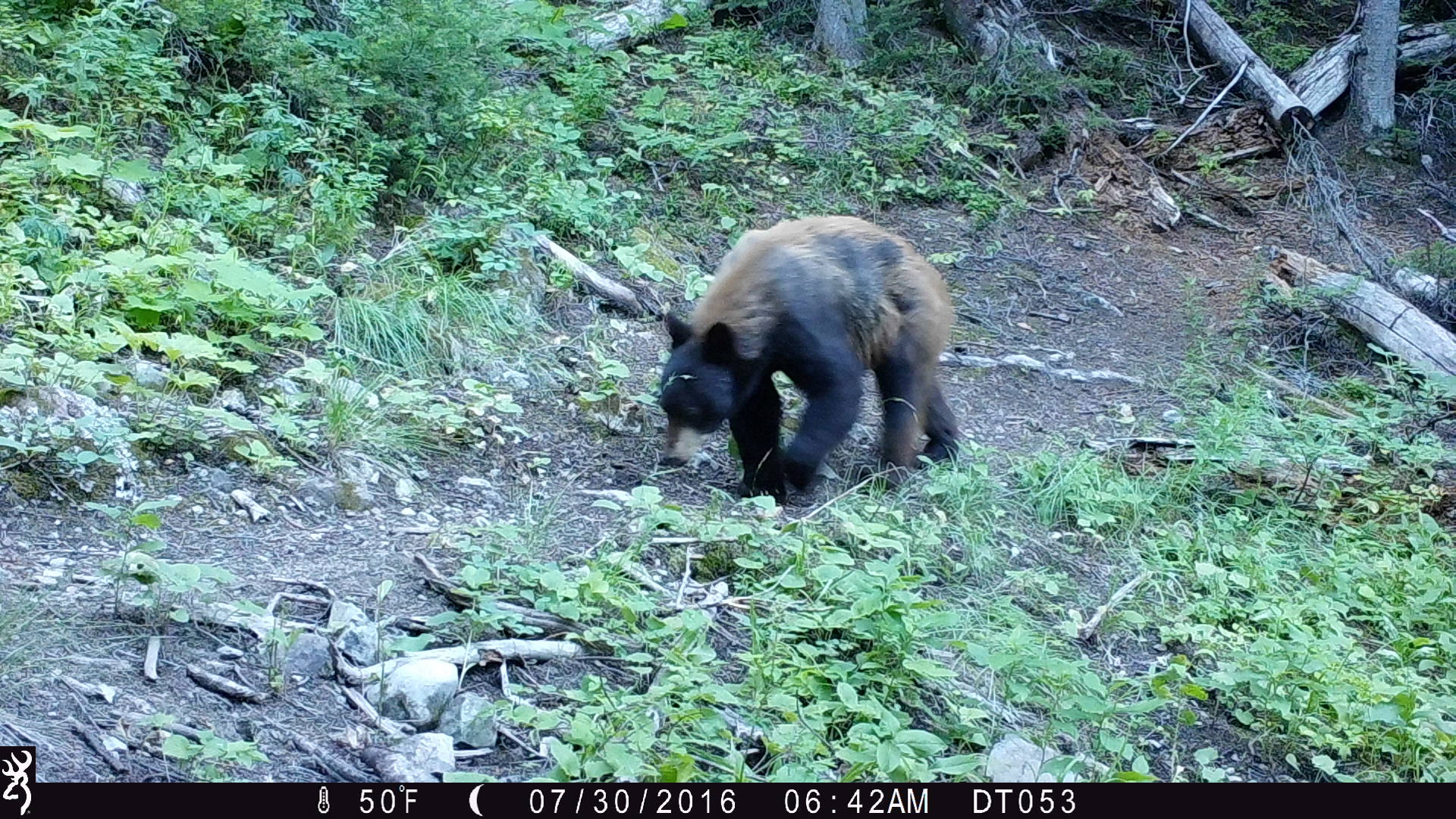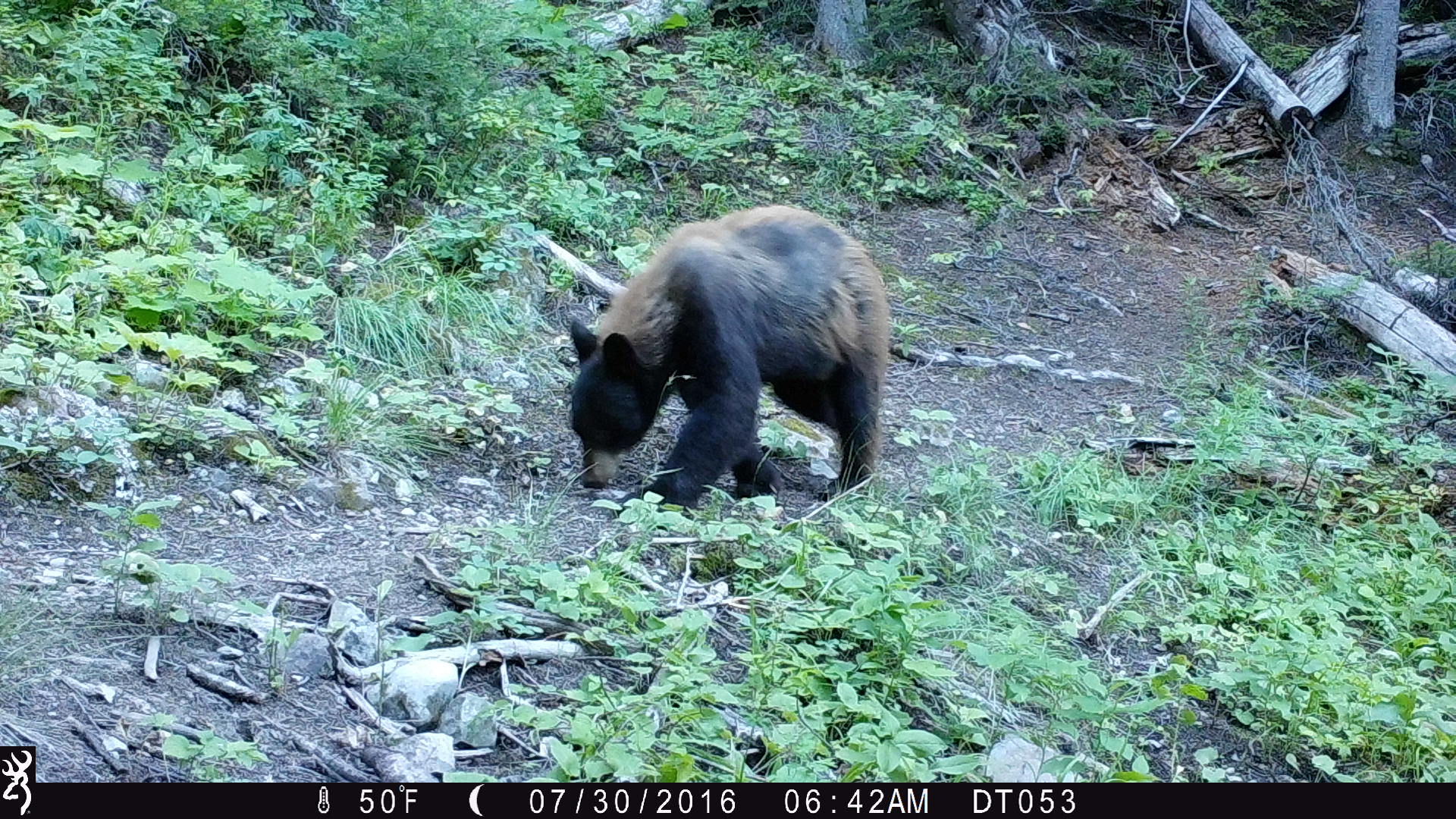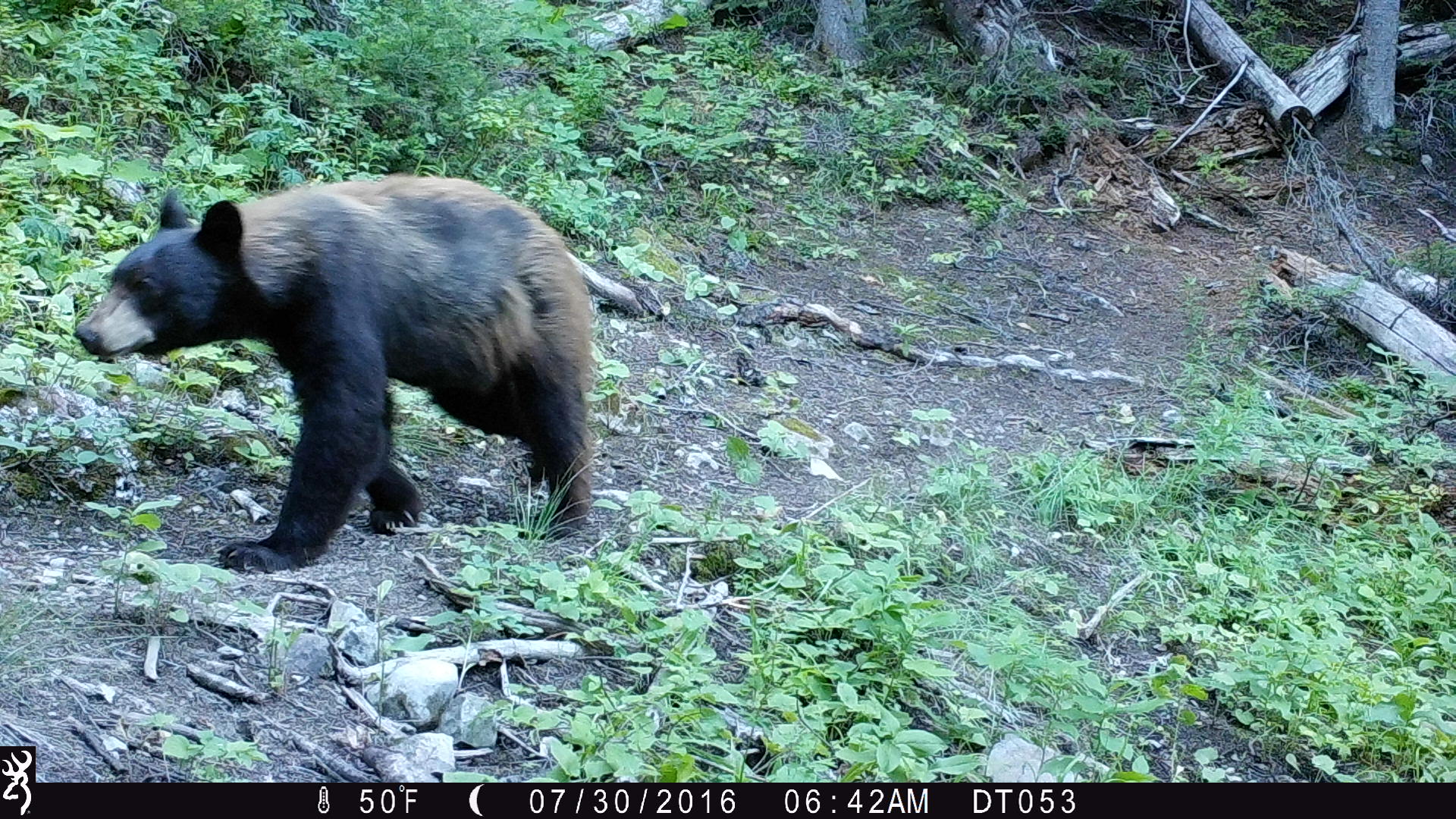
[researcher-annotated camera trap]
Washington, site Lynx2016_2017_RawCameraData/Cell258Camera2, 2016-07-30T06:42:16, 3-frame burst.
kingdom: Animalia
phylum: Chordata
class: Mammalia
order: Carnivora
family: Ursidae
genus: Ursus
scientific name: Ursus americanus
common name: american black bear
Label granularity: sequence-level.